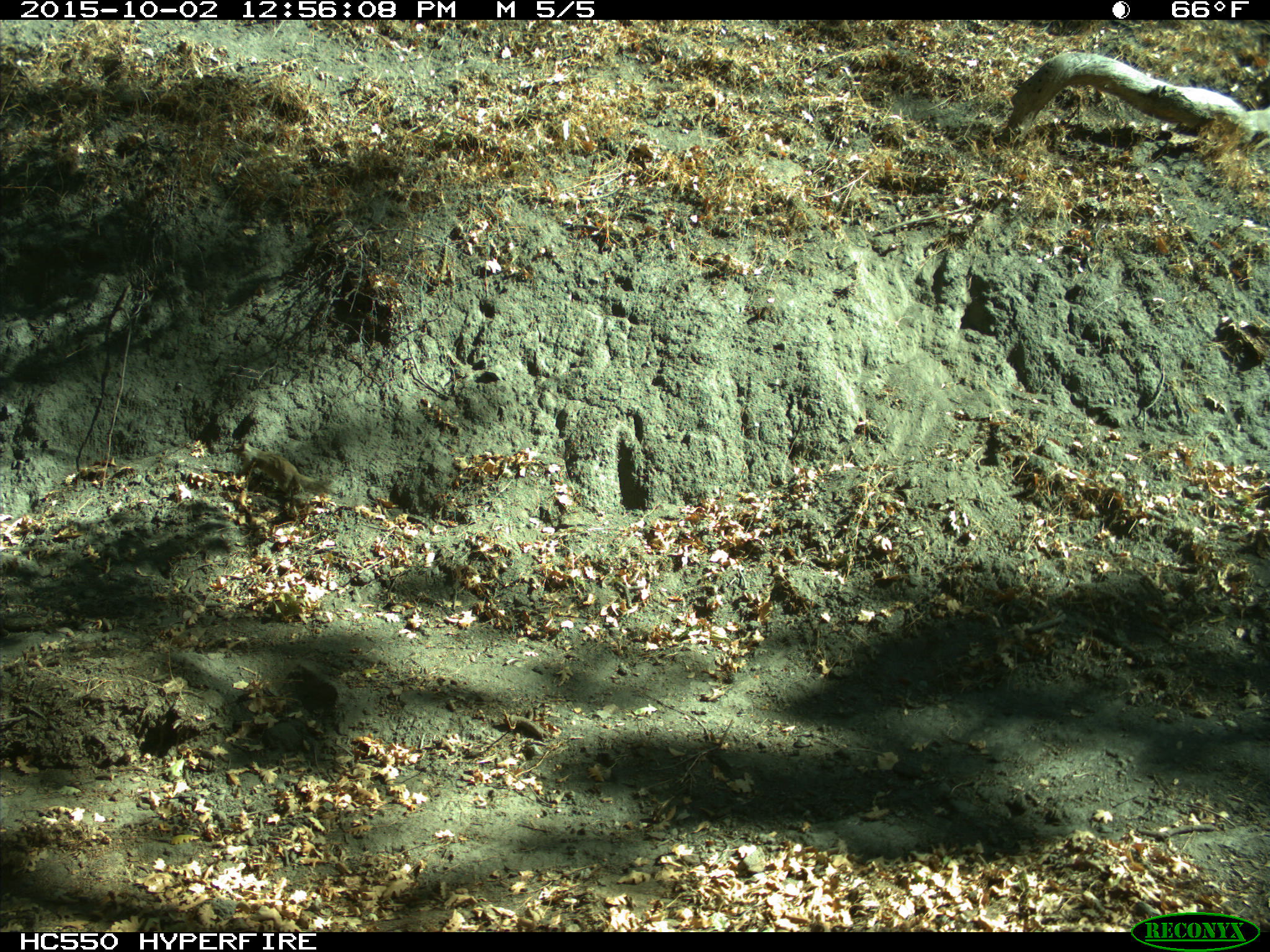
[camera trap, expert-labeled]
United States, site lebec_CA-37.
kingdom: Animalia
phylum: Chordata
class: Mammalia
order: Rodentia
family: Sciuridae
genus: Otospermophilus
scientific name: Otospermophilus beecheyi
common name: california ground squirrel